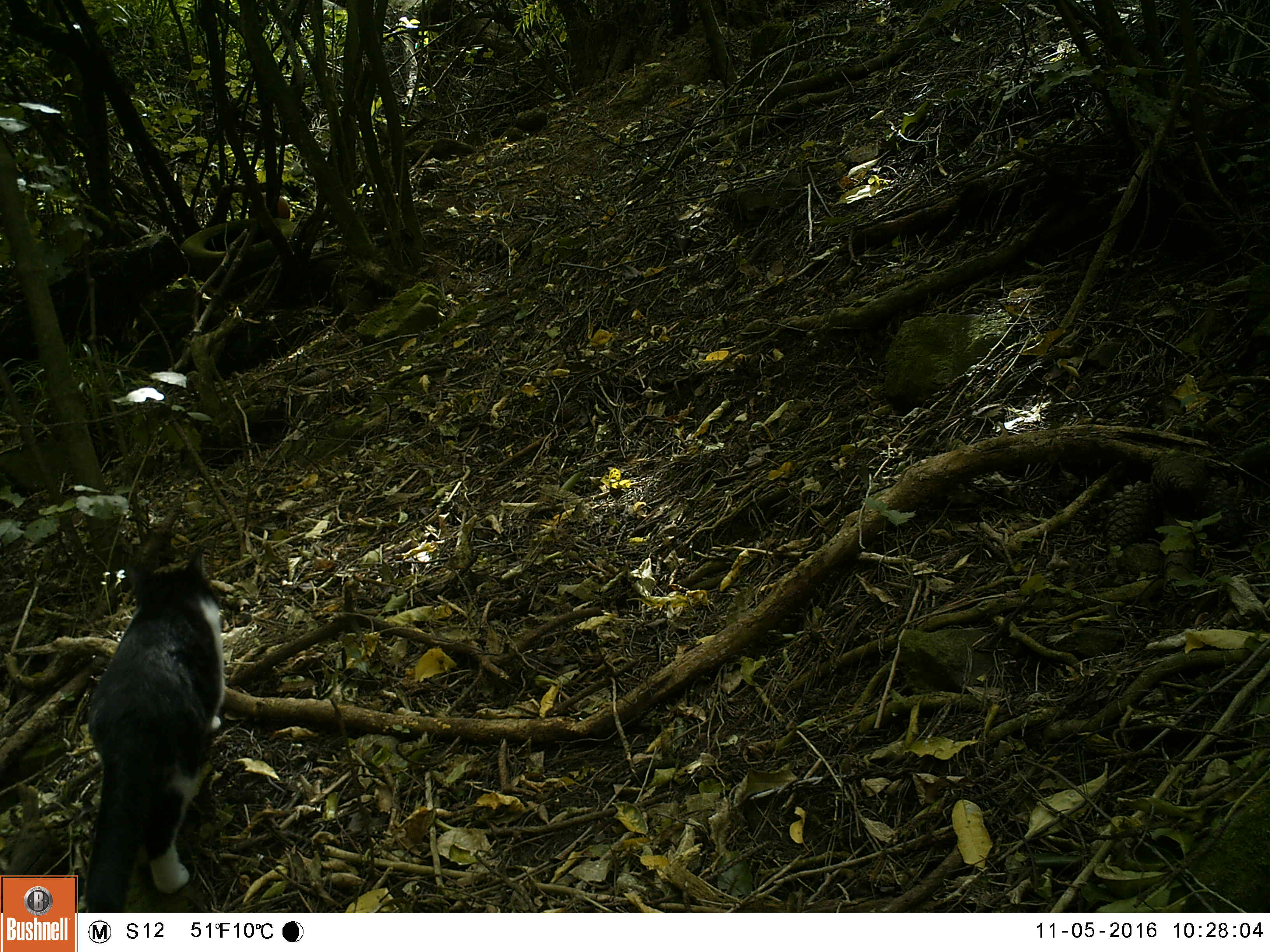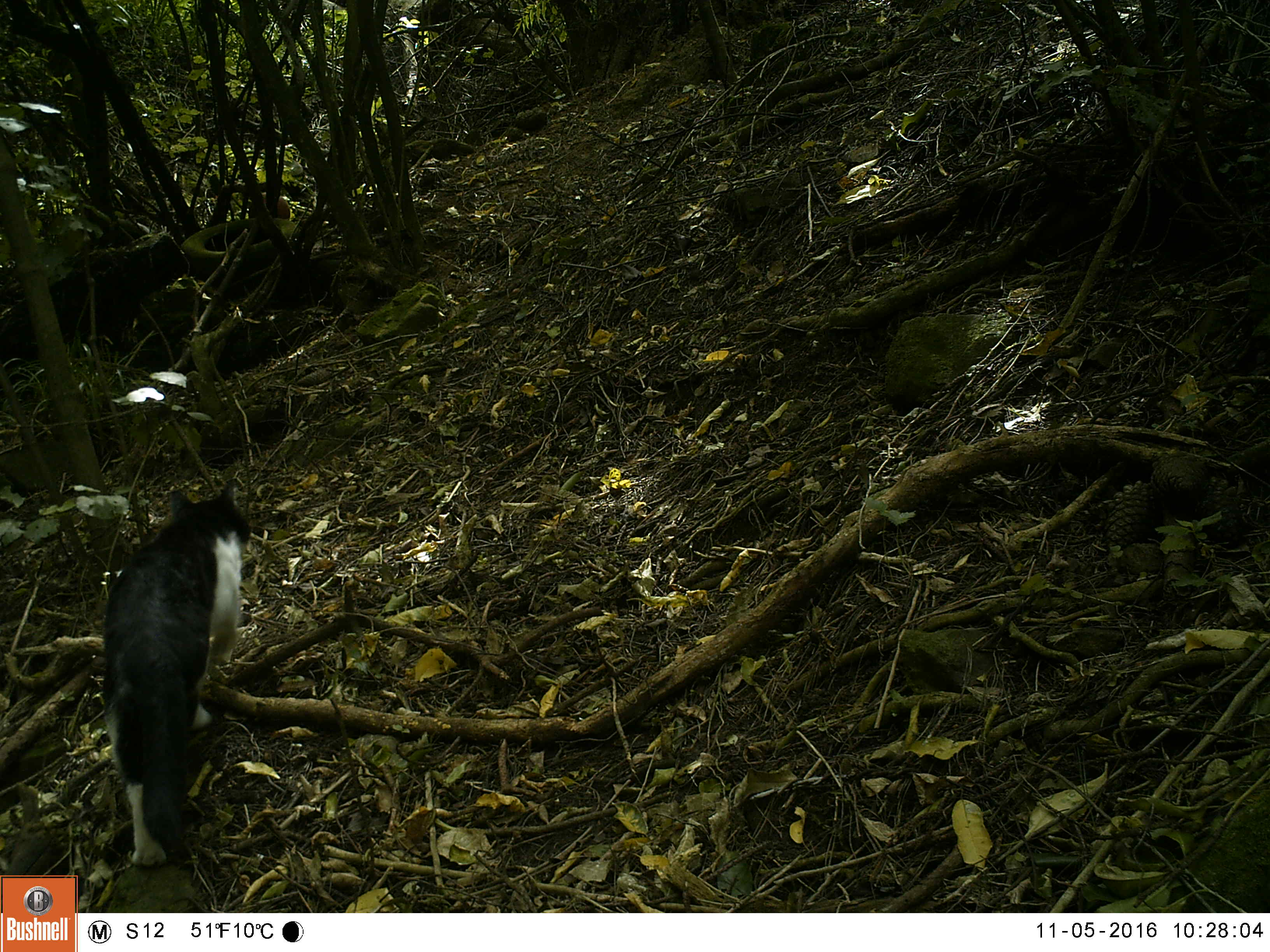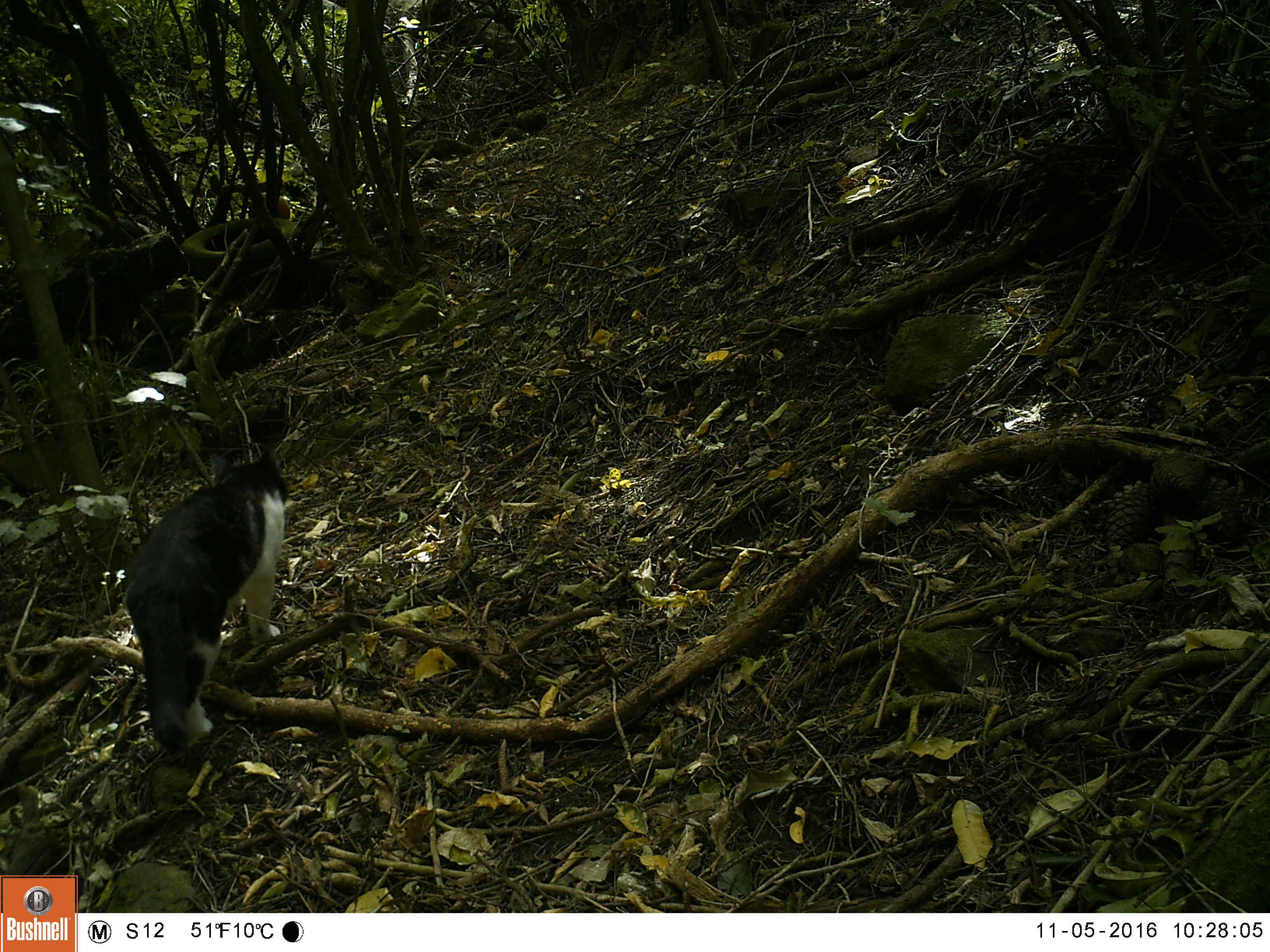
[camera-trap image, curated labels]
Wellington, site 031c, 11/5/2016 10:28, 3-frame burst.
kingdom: Animalia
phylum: Chordata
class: Mammalia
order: Carnivora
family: Felidae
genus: Felis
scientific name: Felis catus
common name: cat